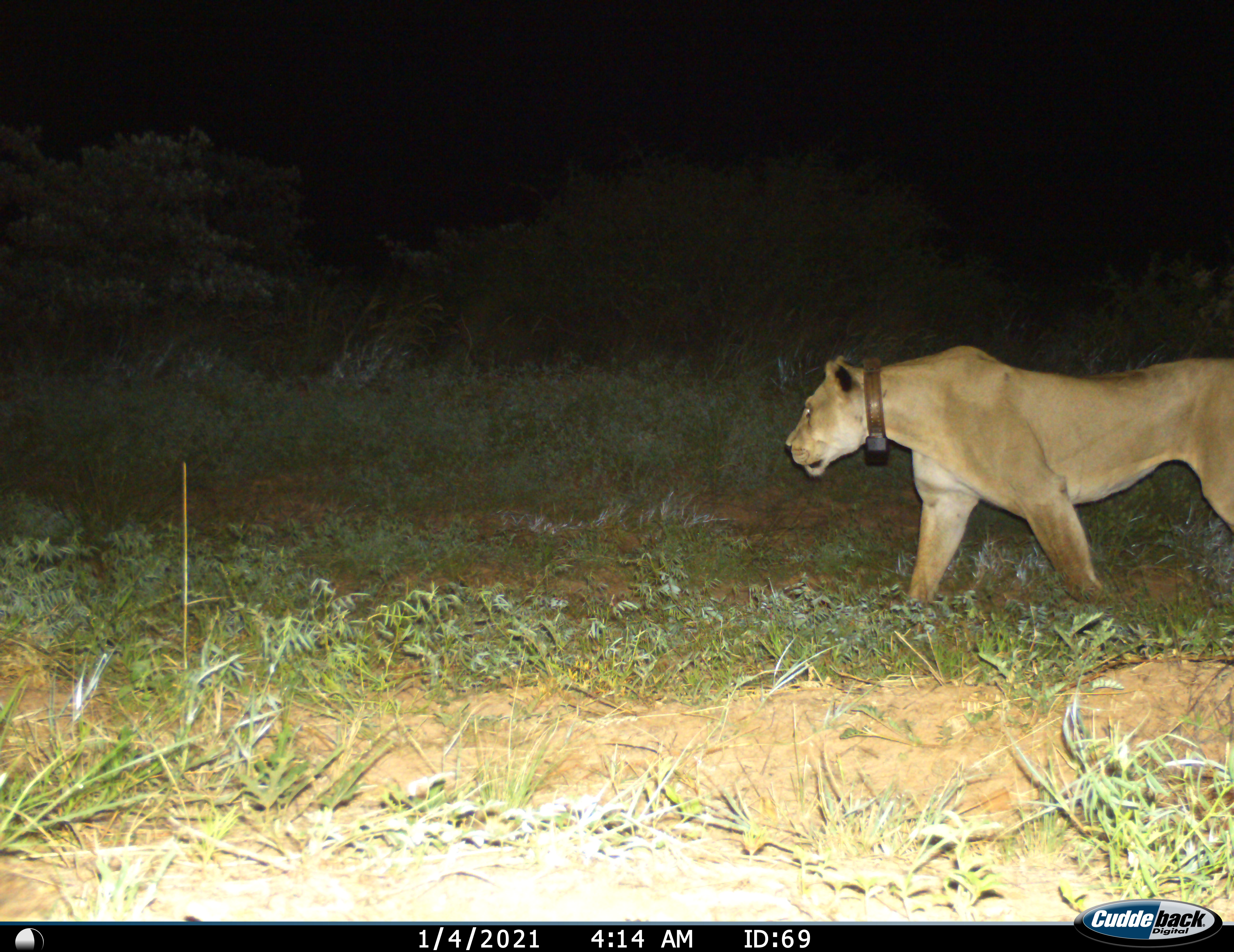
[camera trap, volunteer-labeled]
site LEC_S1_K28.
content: unidentified animal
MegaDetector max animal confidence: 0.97